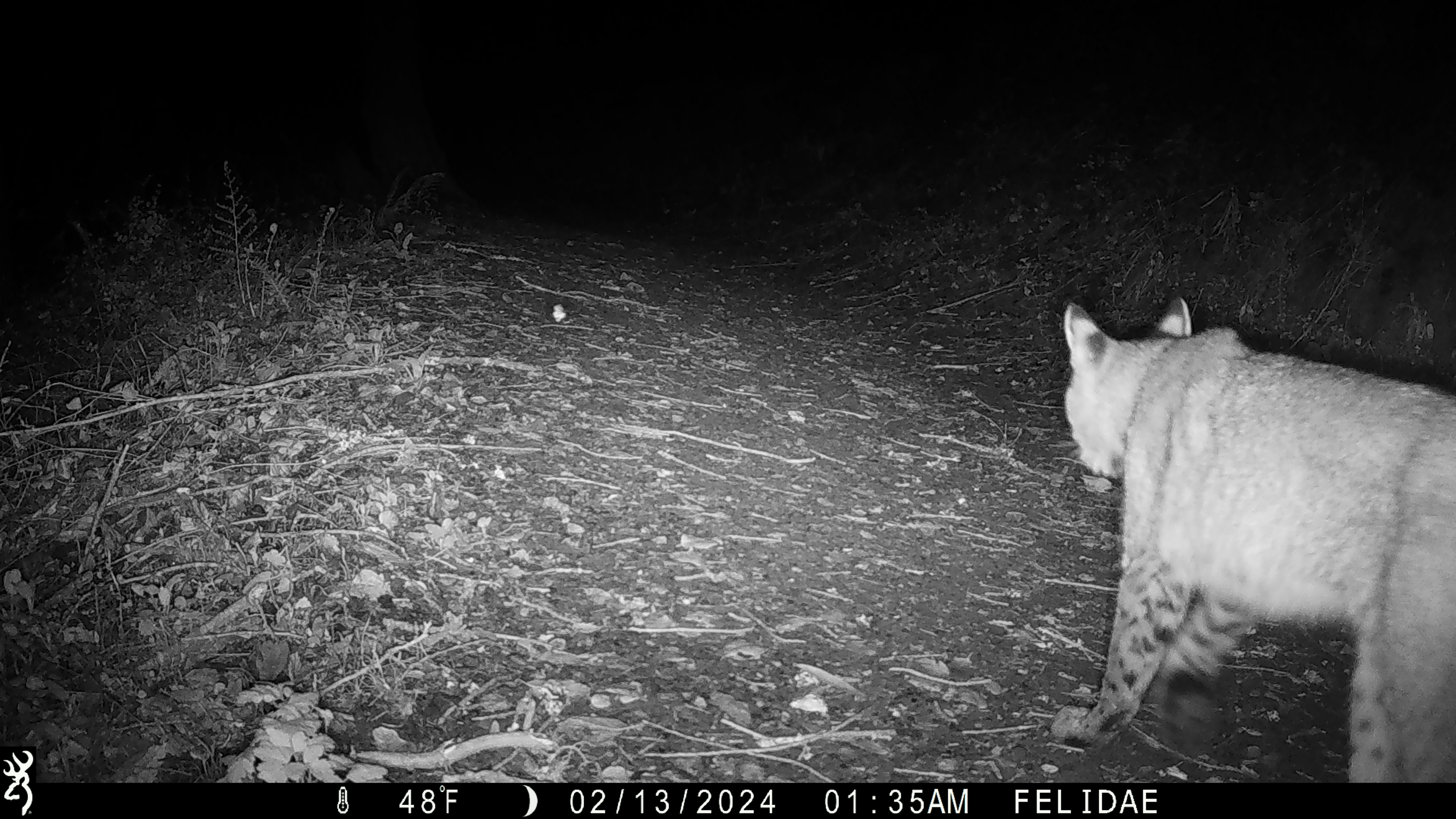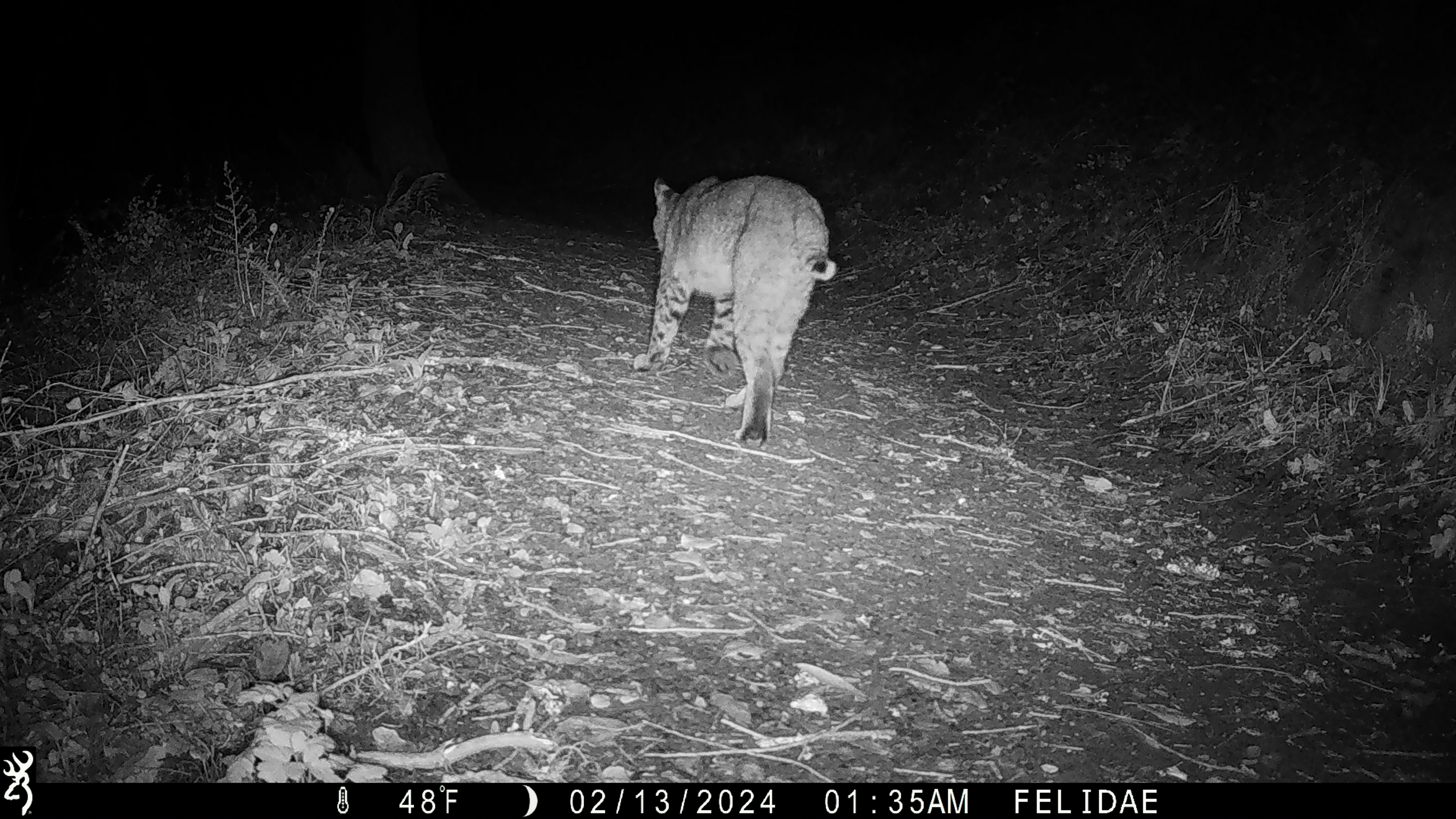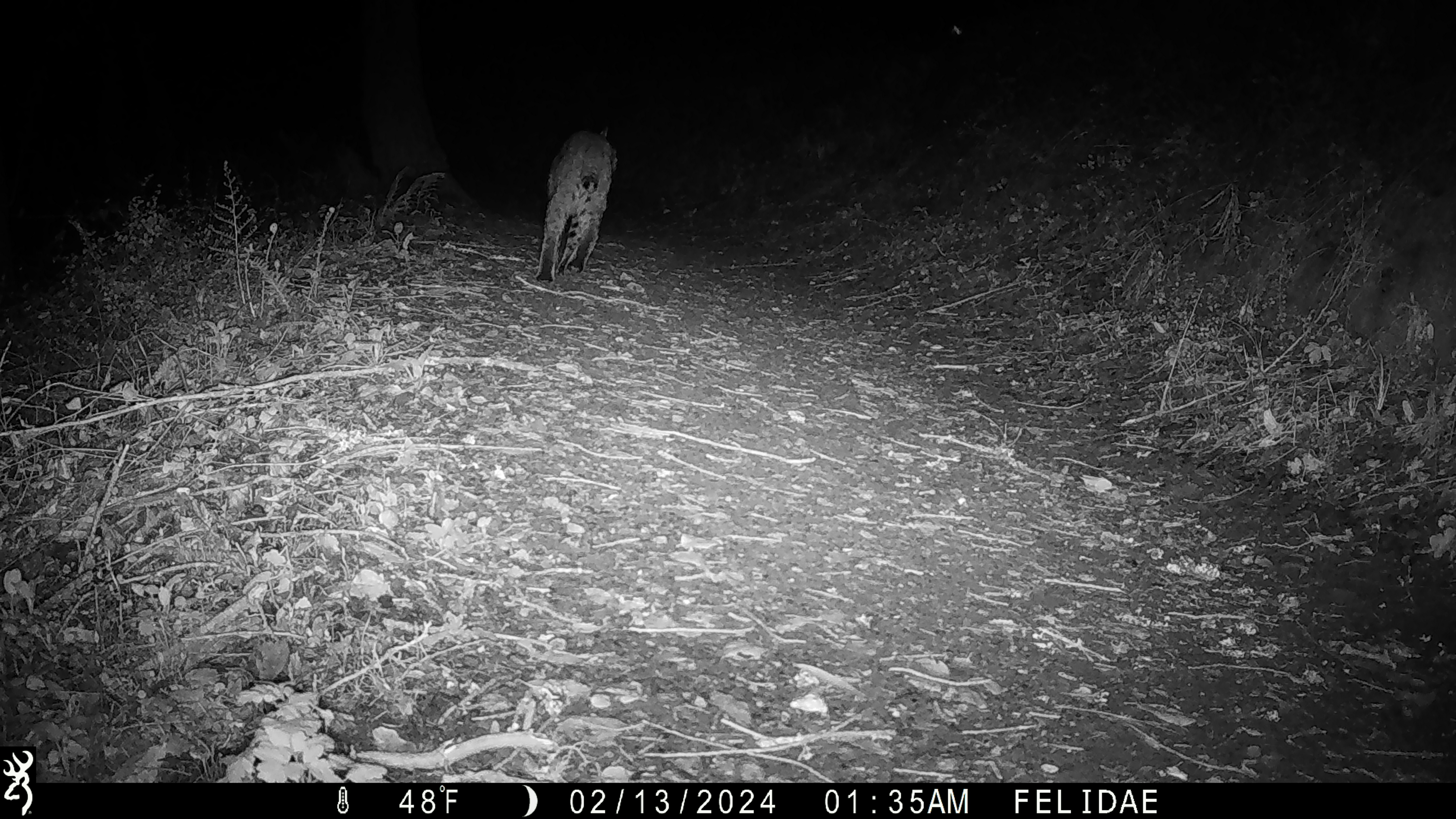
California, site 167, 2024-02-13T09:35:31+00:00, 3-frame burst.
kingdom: Animalia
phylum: Chordata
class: Mammalia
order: Carnivora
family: Felidae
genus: Lynx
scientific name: Lynx rufus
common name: bobcat